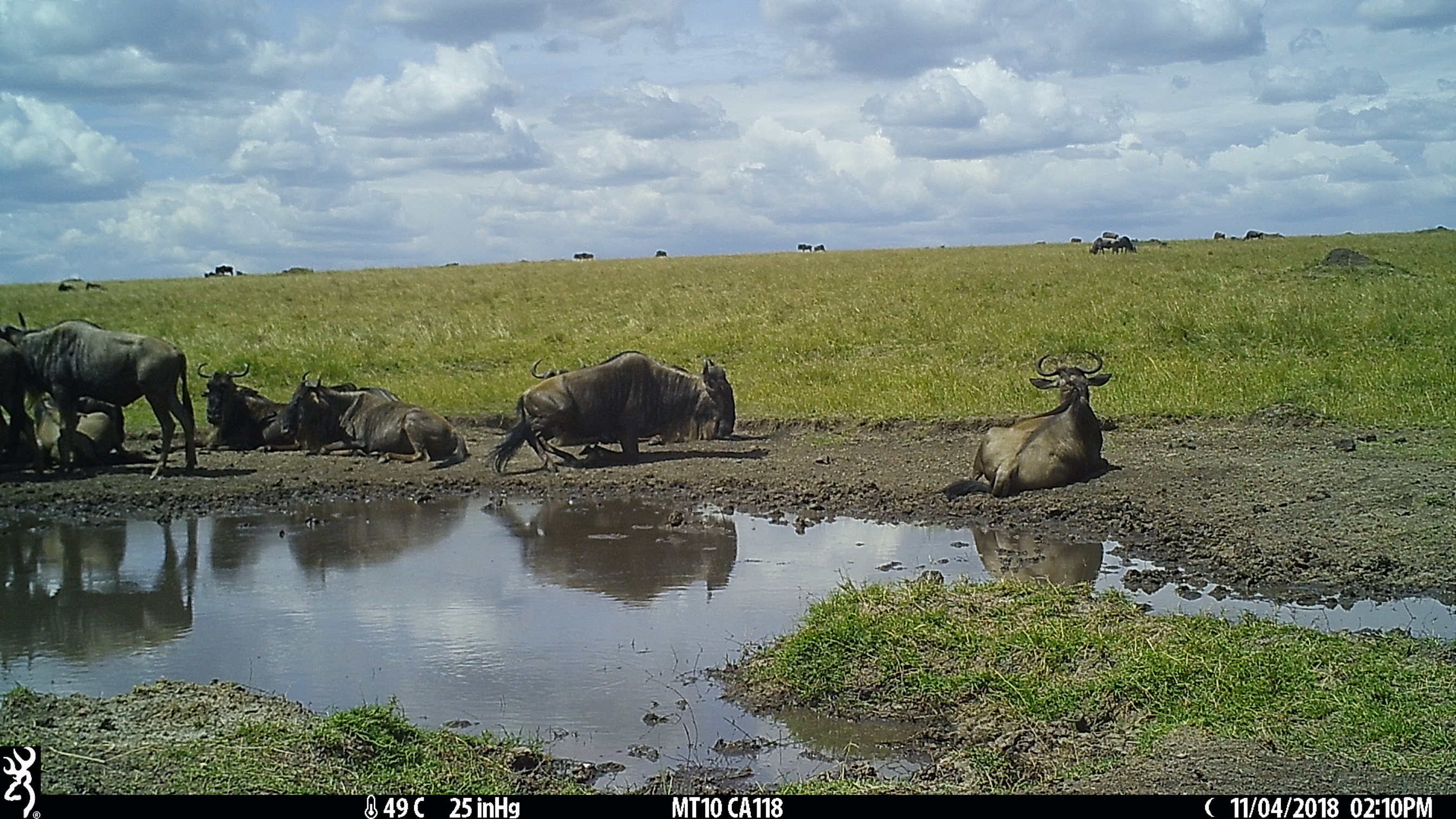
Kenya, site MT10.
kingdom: Animalia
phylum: Chordata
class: Mammalia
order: Artiodactyla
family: Bovidae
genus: Connochaetes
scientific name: Connochaetes taurinus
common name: blue wildebeest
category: wildebeest